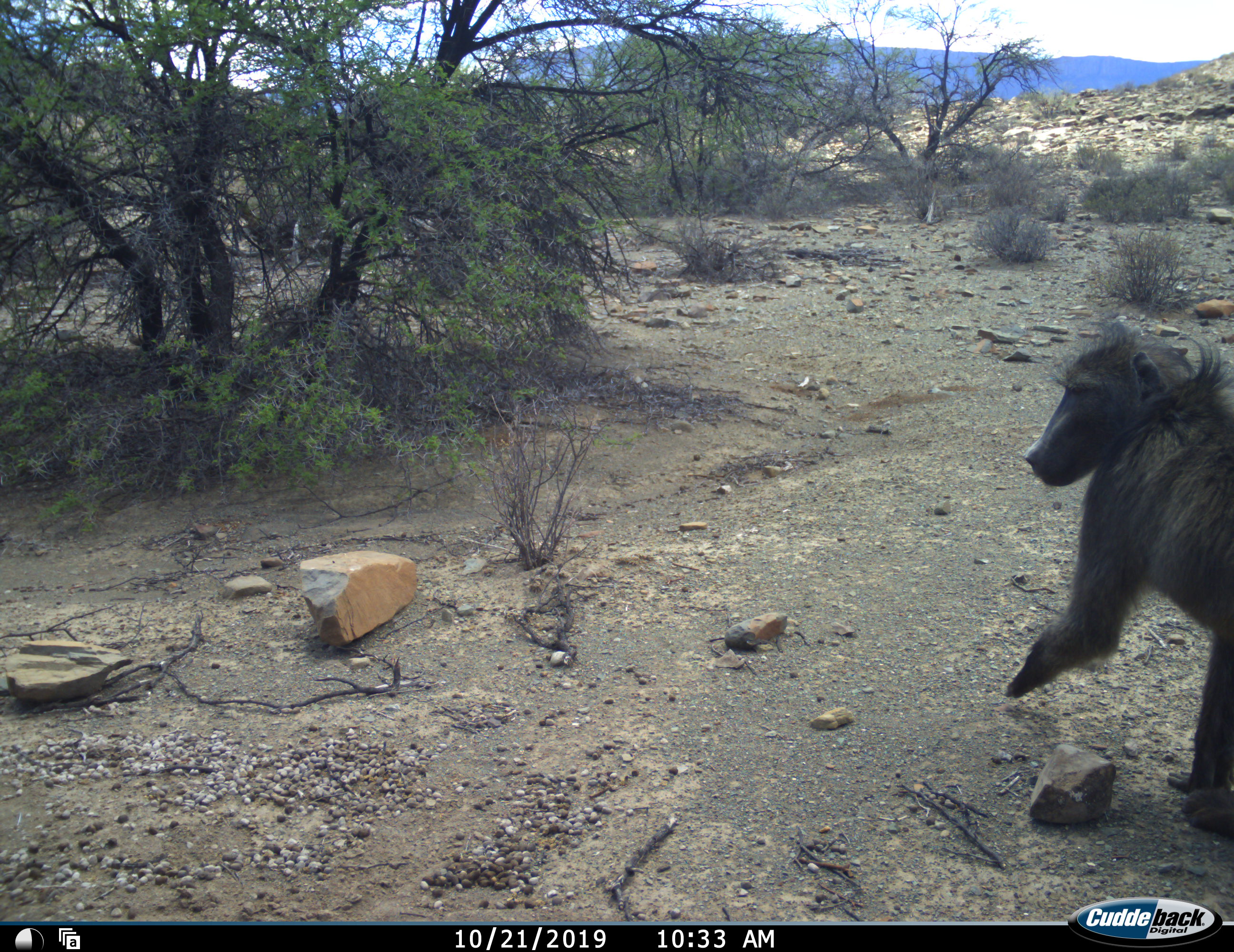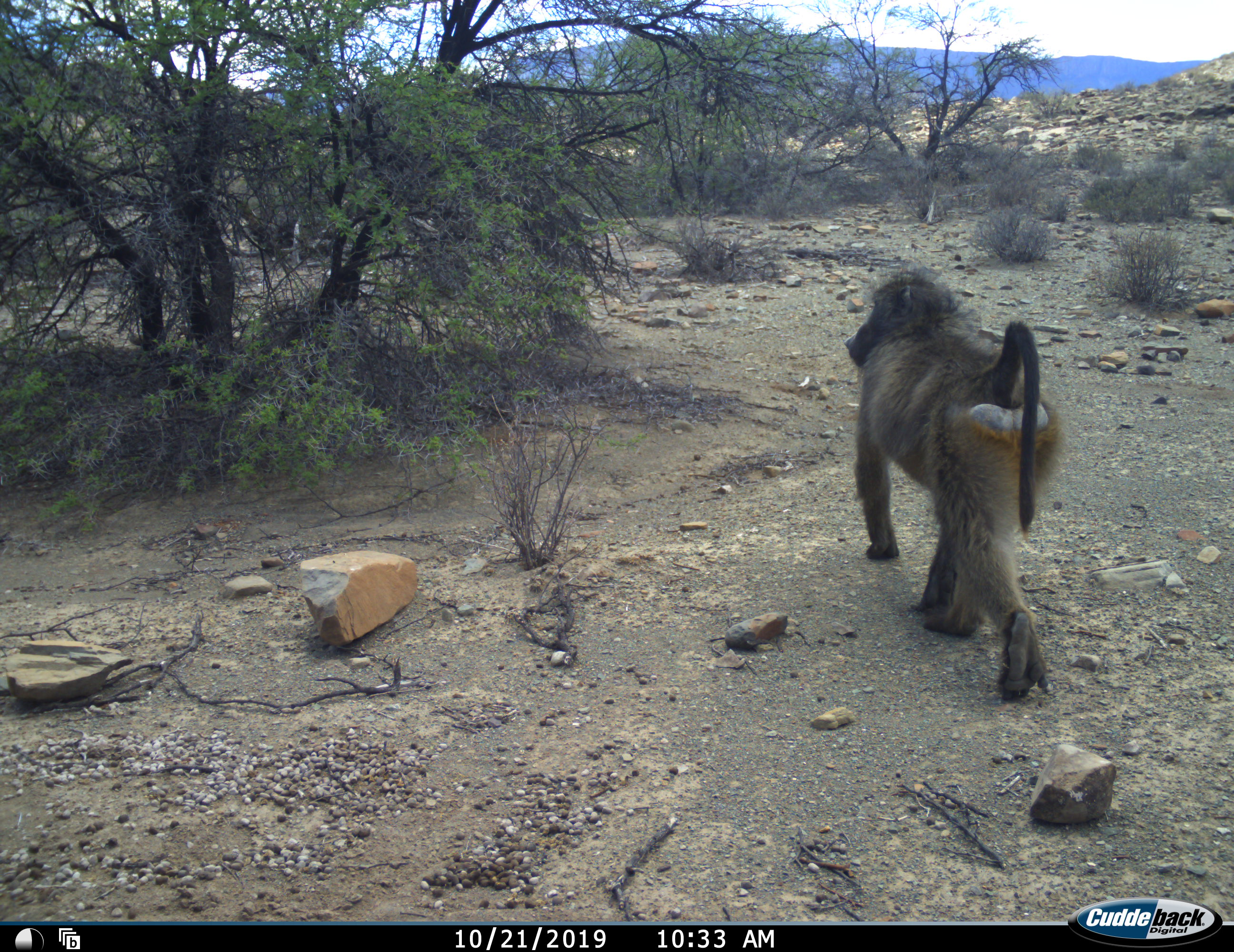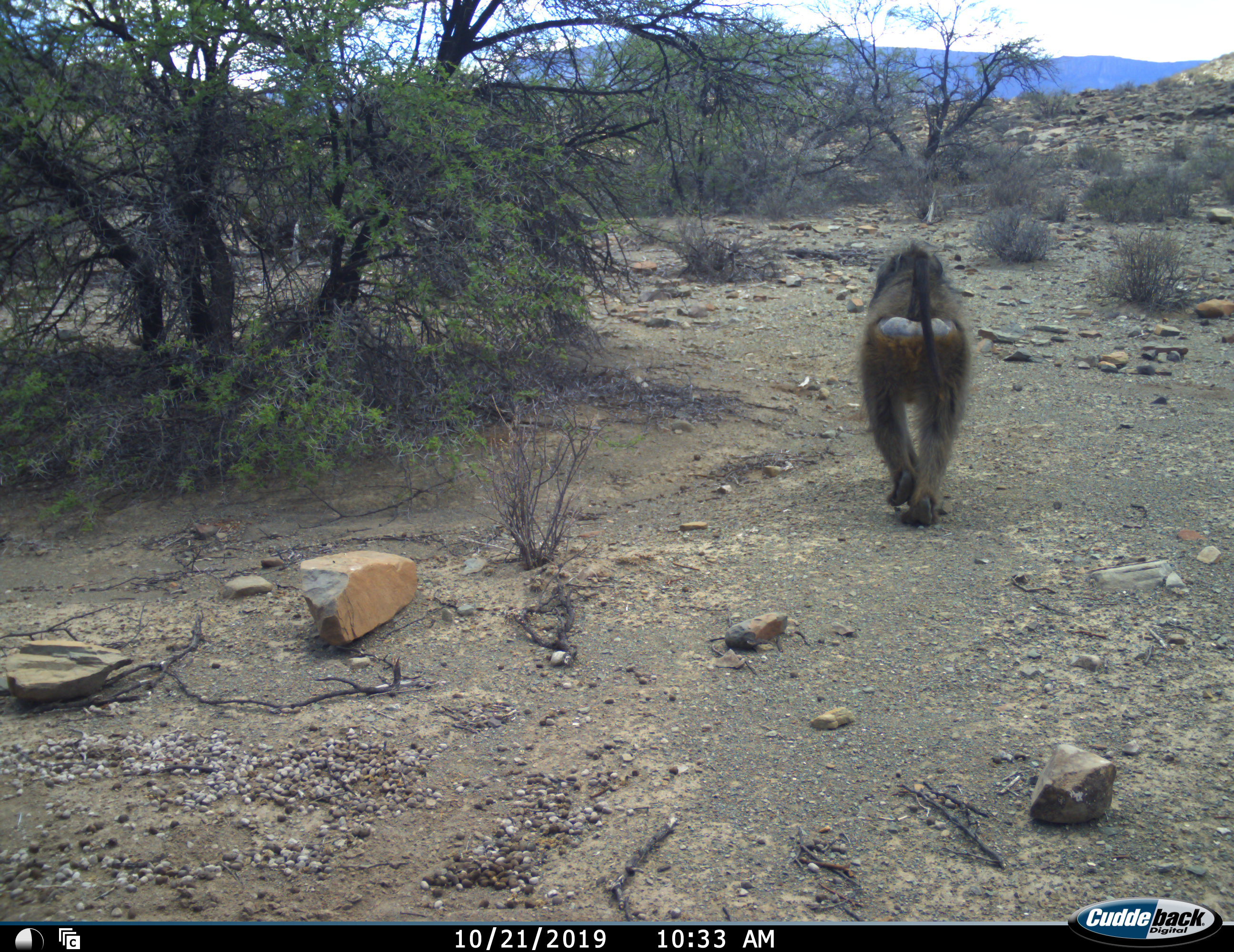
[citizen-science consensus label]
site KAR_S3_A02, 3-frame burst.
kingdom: Animalia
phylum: Chordata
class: Mammalia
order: Primates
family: Cercopithecidae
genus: Papio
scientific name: Papio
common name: baboon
Baboon (Papio), count 1. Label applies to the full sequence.